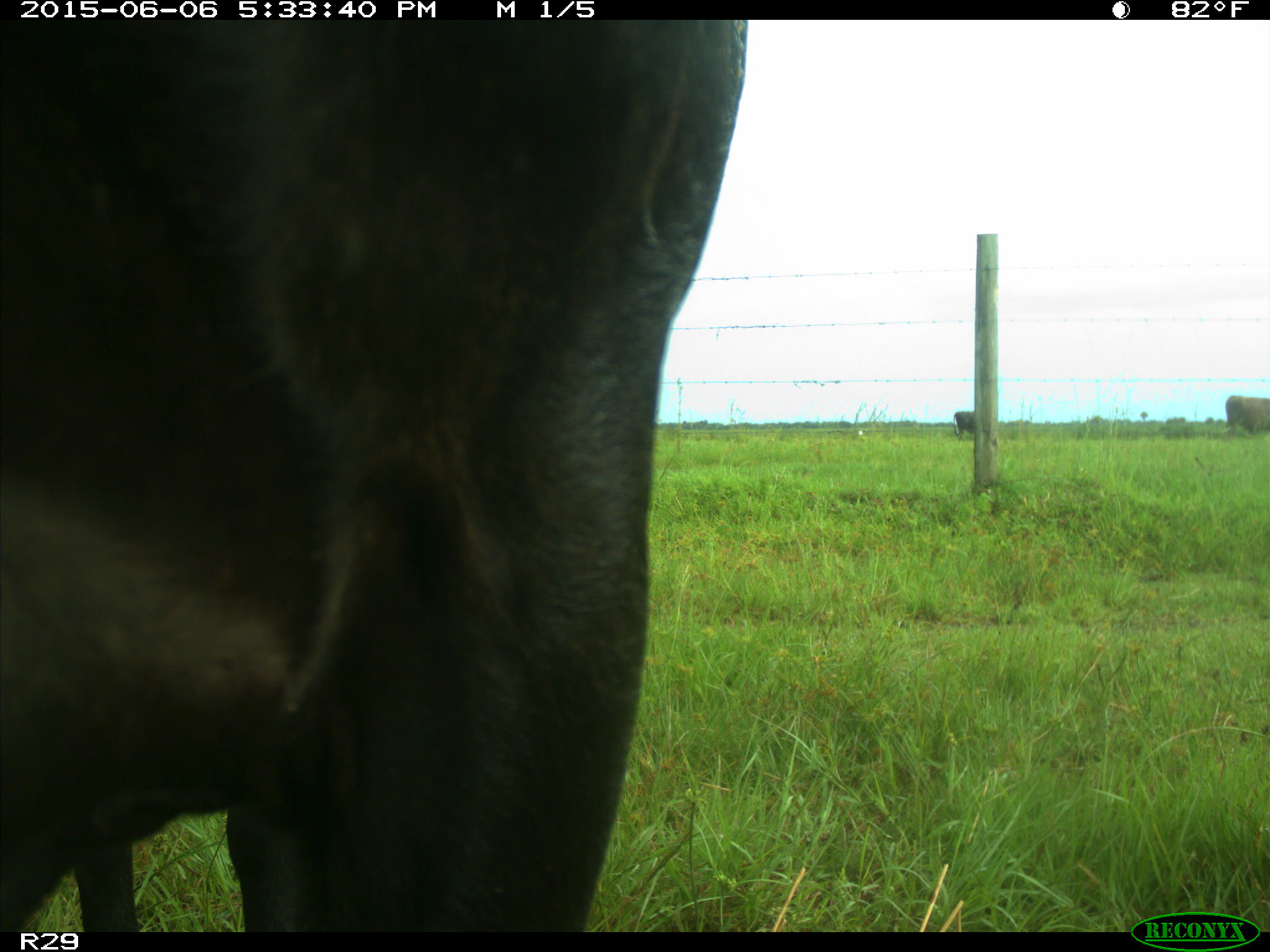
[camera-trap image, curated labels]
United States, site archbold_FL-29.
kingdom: Animalia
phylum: Chordata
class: Mammalia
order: Artiodactyla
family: Bovidae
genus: Bos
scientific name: Bos taurus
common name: domestic cow